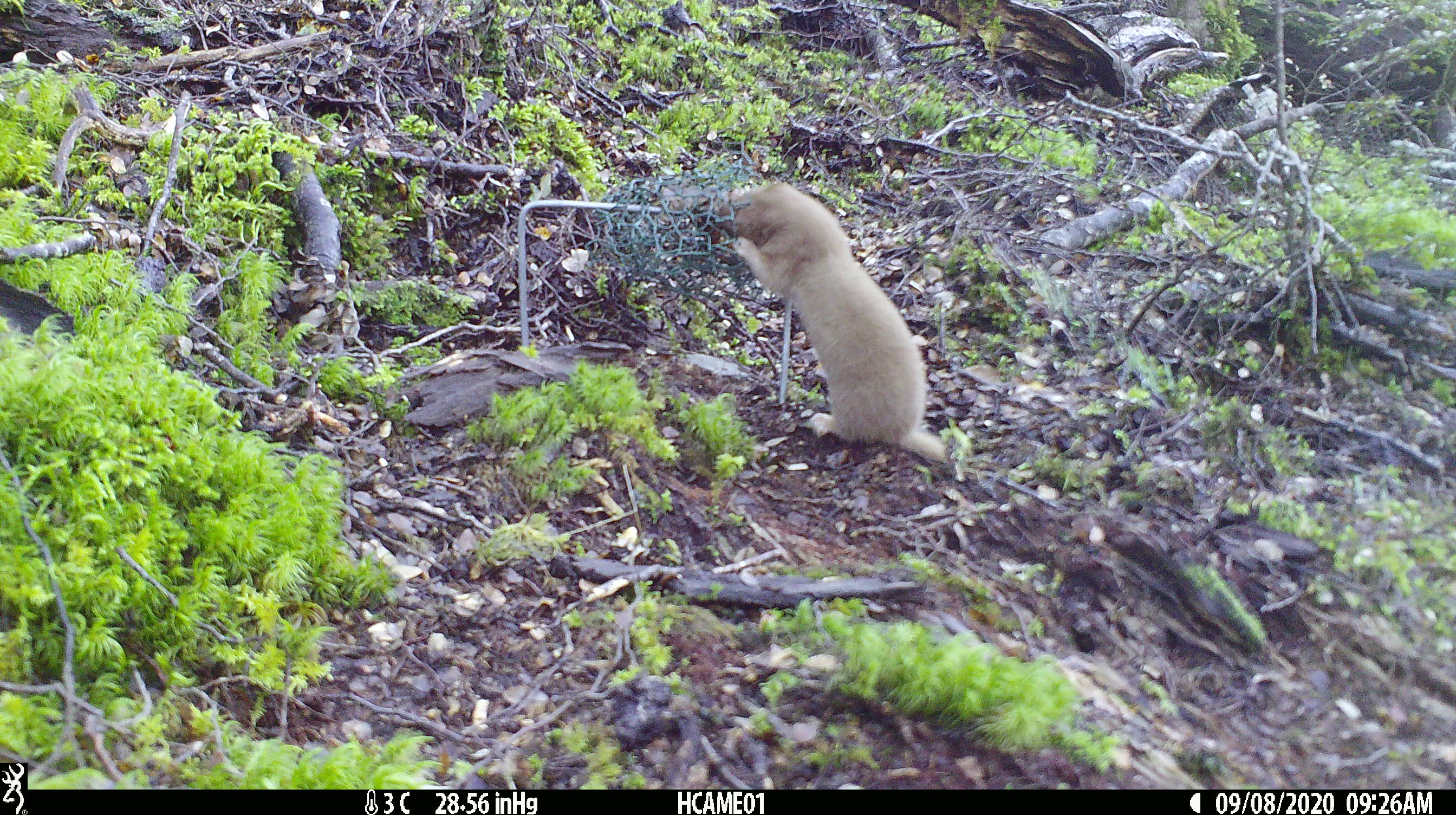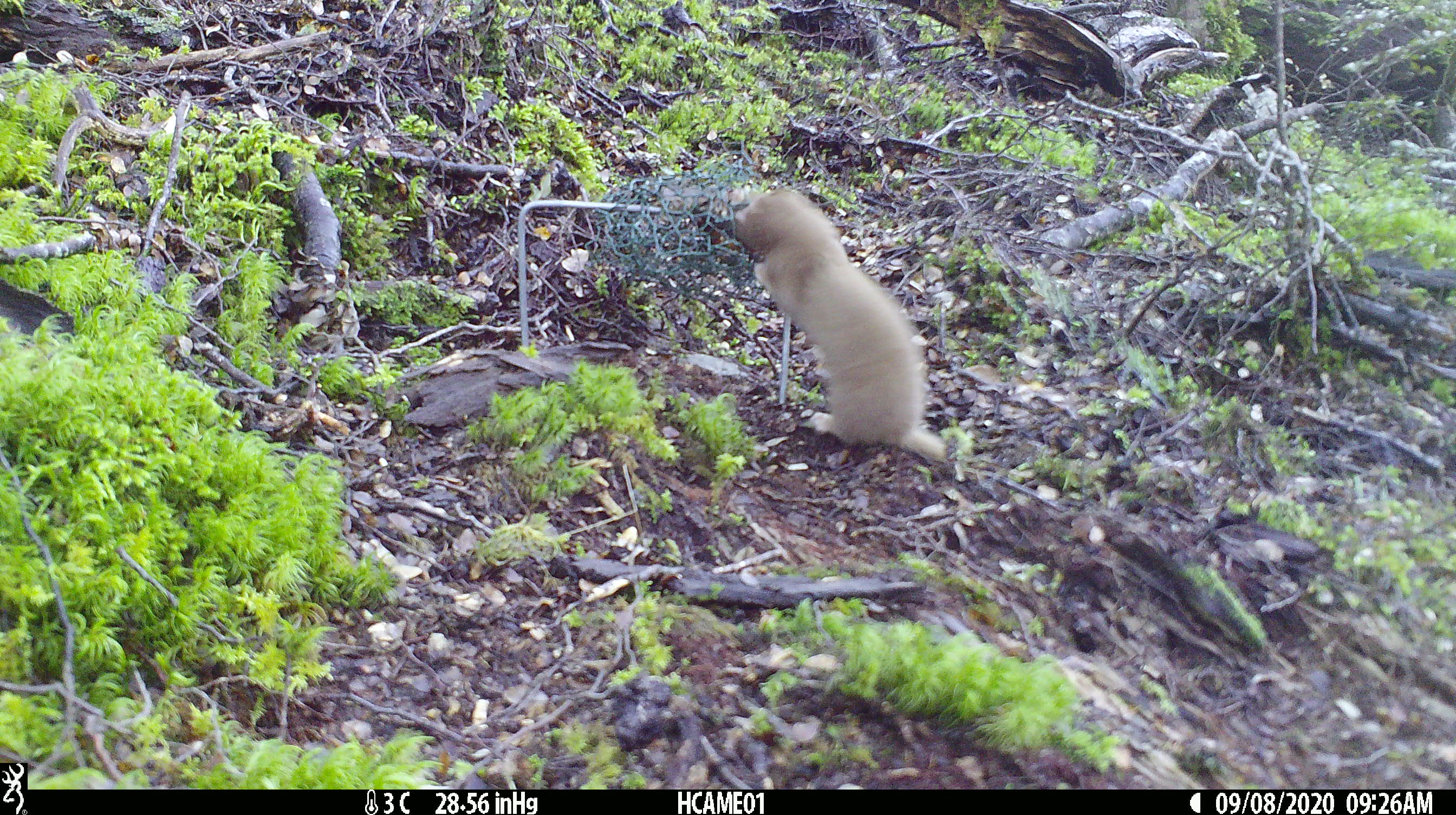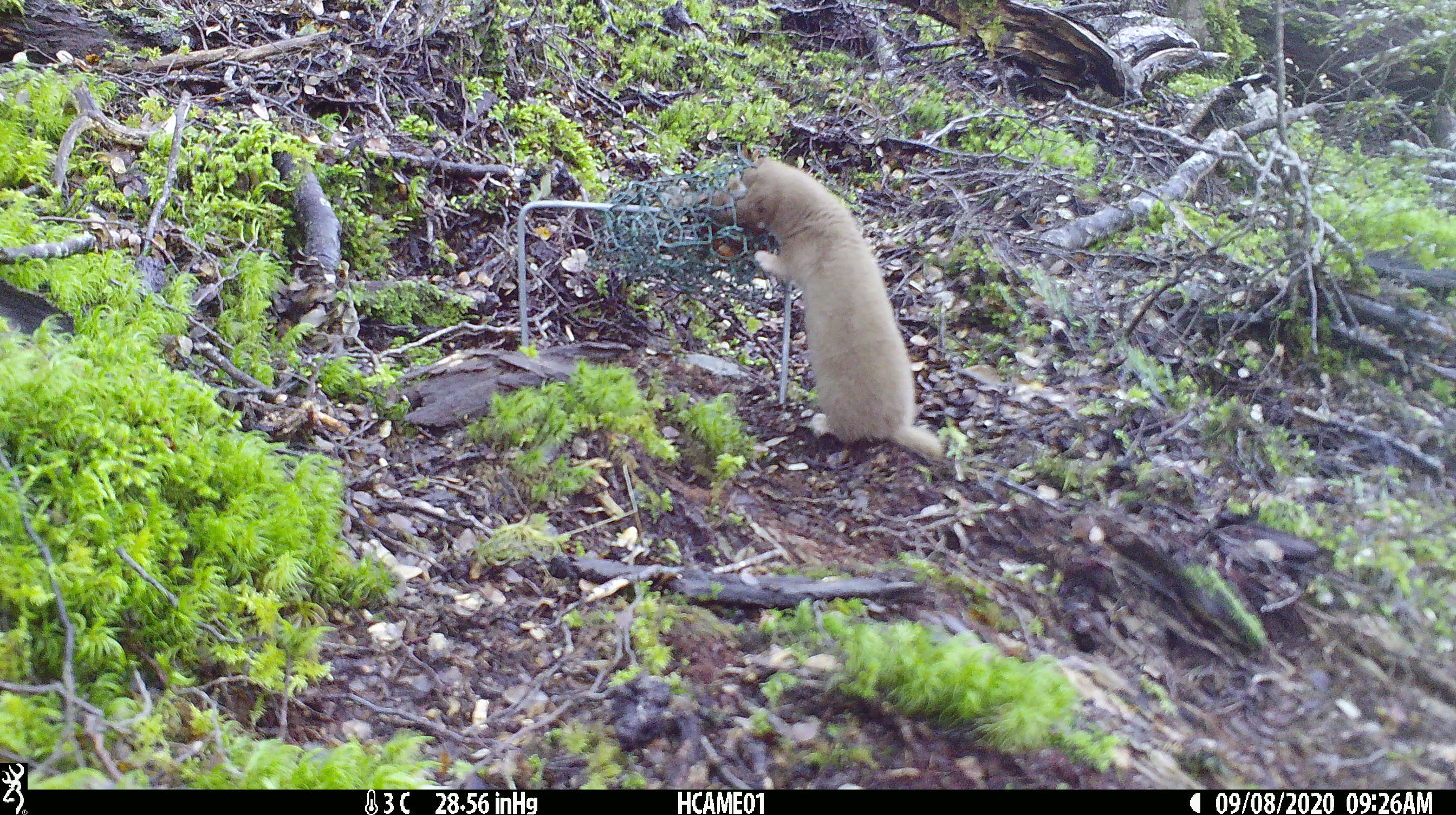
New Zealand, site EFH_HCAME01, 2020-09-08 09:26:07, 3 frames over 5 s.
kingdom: Animalia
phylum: Chordata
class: Mammalia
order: Carnivora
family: Mustelidae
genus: Mustela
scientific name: Mustela nivalis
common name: least weasel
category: weasel